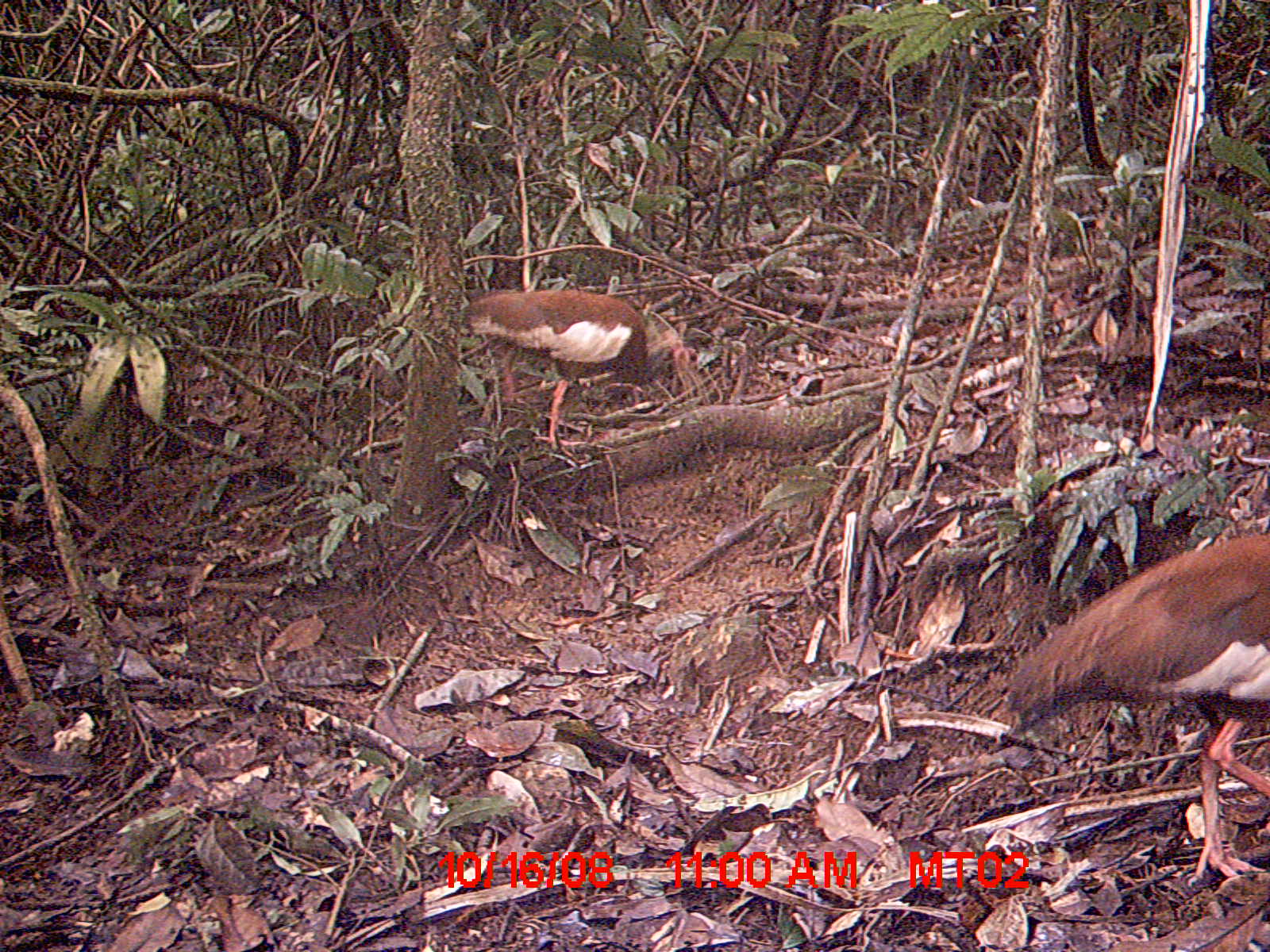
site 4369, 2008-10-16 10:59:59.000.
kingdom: Animalia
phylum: Chordata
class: Aves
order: Pelecaniformes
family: Threskiornithidae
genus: Lophotibis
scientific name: Lophotibis cristata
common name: madagascan ibis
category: lophotibis cristataa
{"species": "lophotibis cristataa (madagascan ibis) (Lophotibis cristata)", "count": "2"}